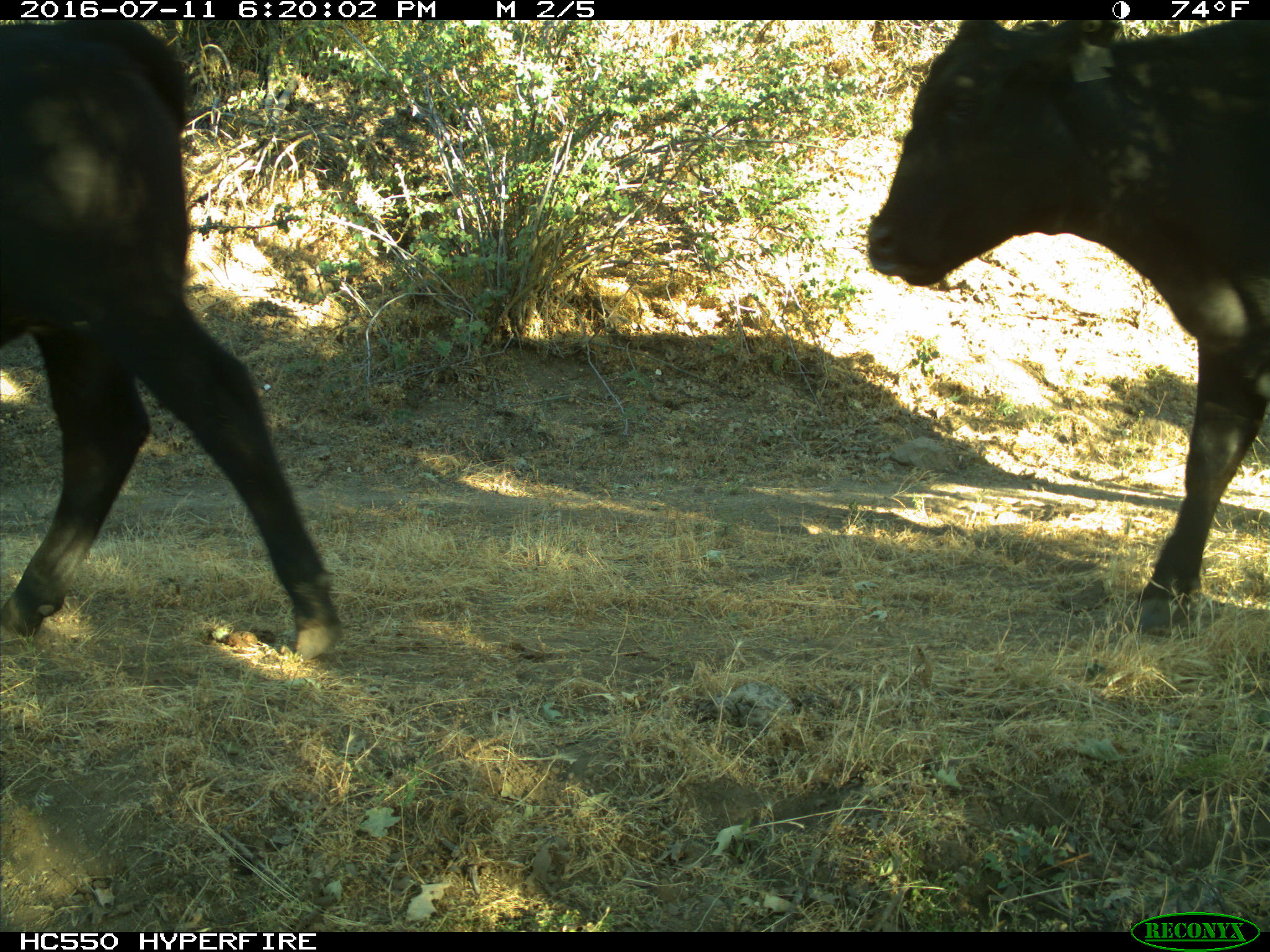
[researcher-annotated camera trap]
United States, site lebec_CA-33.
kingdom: Animalia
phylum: Chordata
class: Mammalia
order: Artiodactyla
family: Bovidae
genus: Bos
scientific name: Bos taurus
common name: domestic cow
Bos taurus (domestic cow).